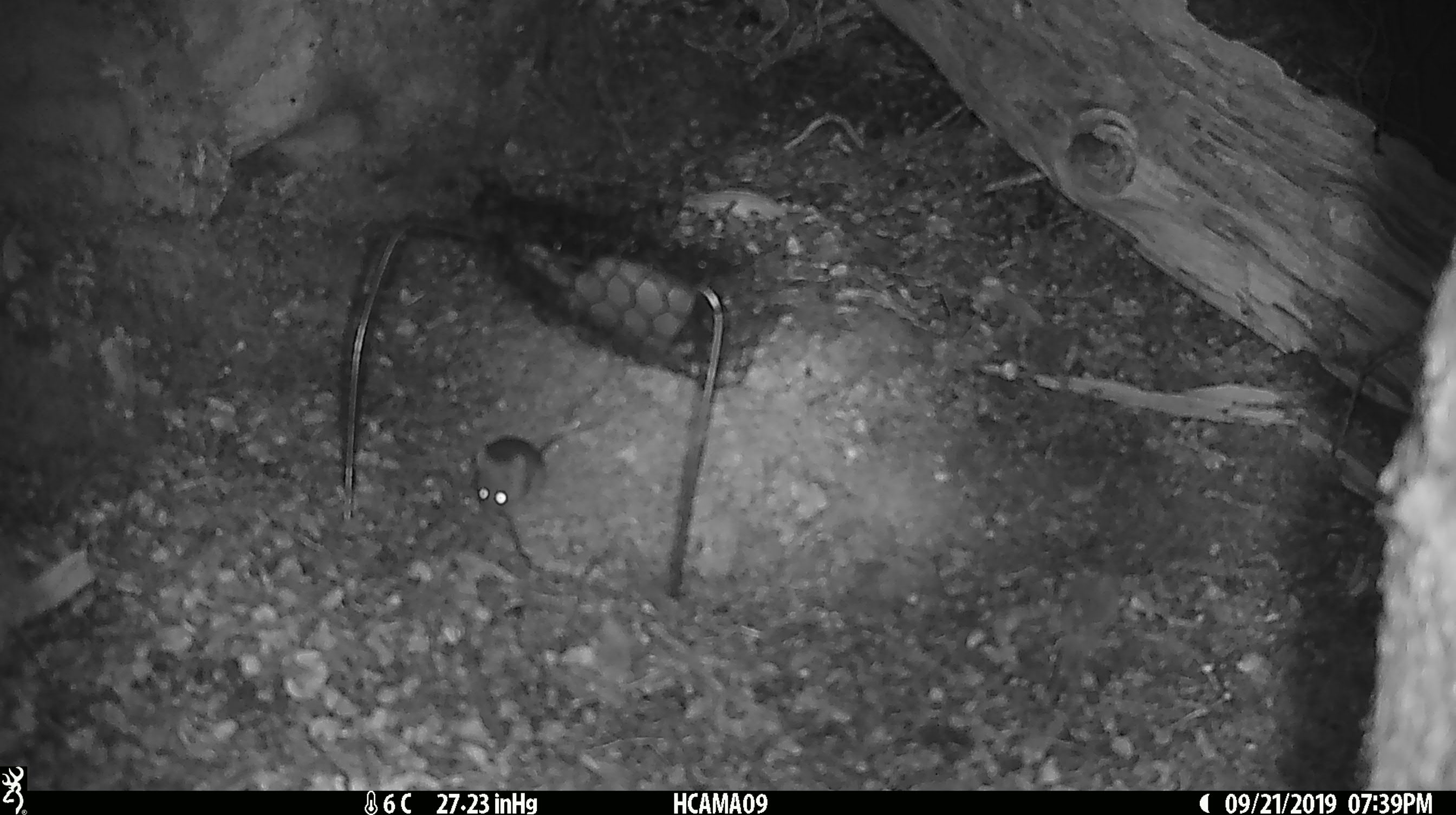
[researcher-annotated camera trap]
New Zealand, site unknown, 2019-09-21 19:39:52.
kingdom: Animalia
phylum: Chordata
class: Mammalia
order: Rodentia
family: Muridae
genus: Mus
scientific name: Mus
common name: mouse